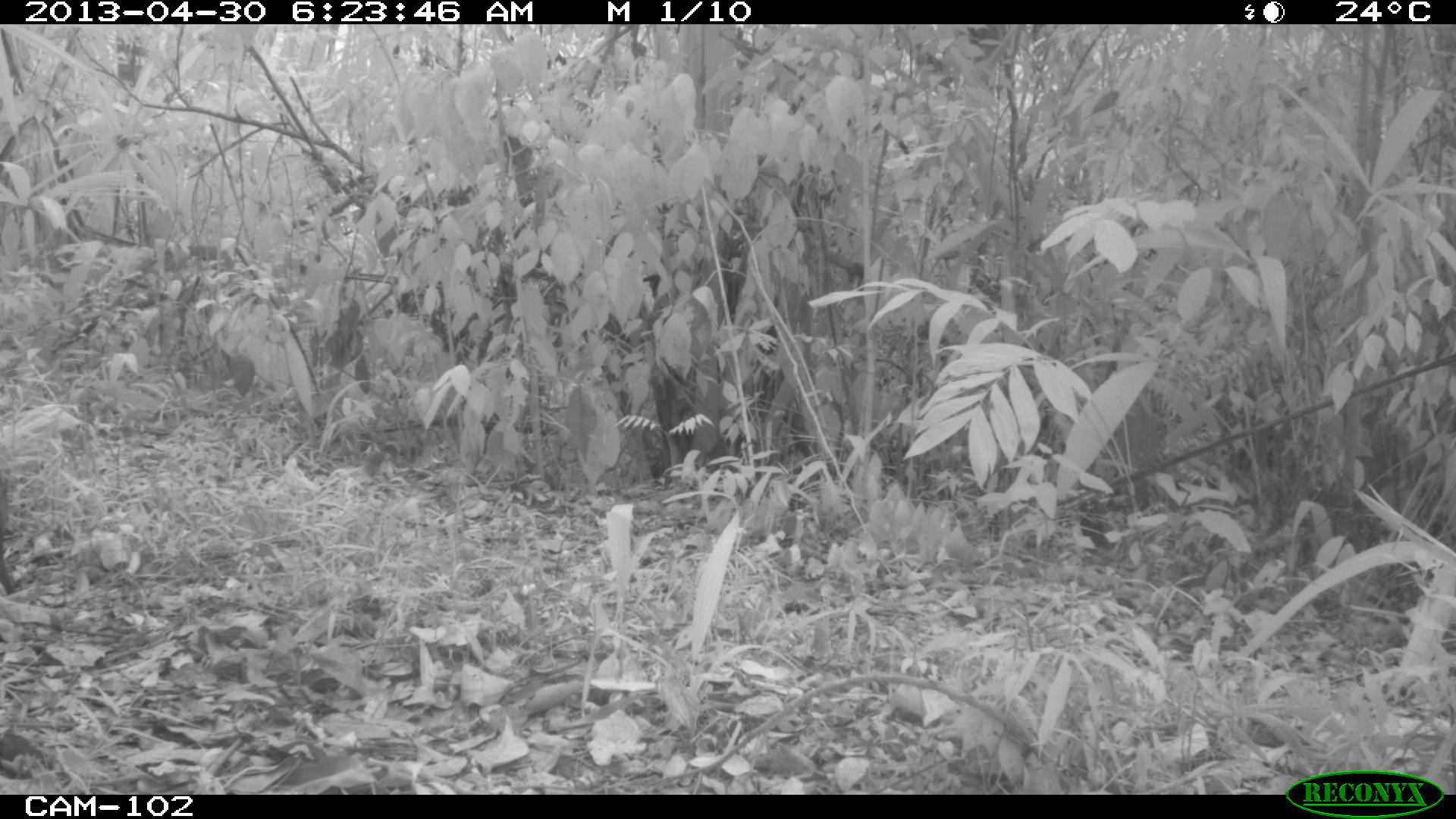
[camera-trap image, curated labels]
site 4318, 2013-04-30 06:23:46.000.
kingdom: Animalia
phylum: Chordata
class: Mammalia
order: Rodentia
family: Dasyproctidae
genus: Dasyprocta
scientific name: Dasyprocta punctata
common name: central american agouti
Dasyprocta punctata (central american agouti), count 1.